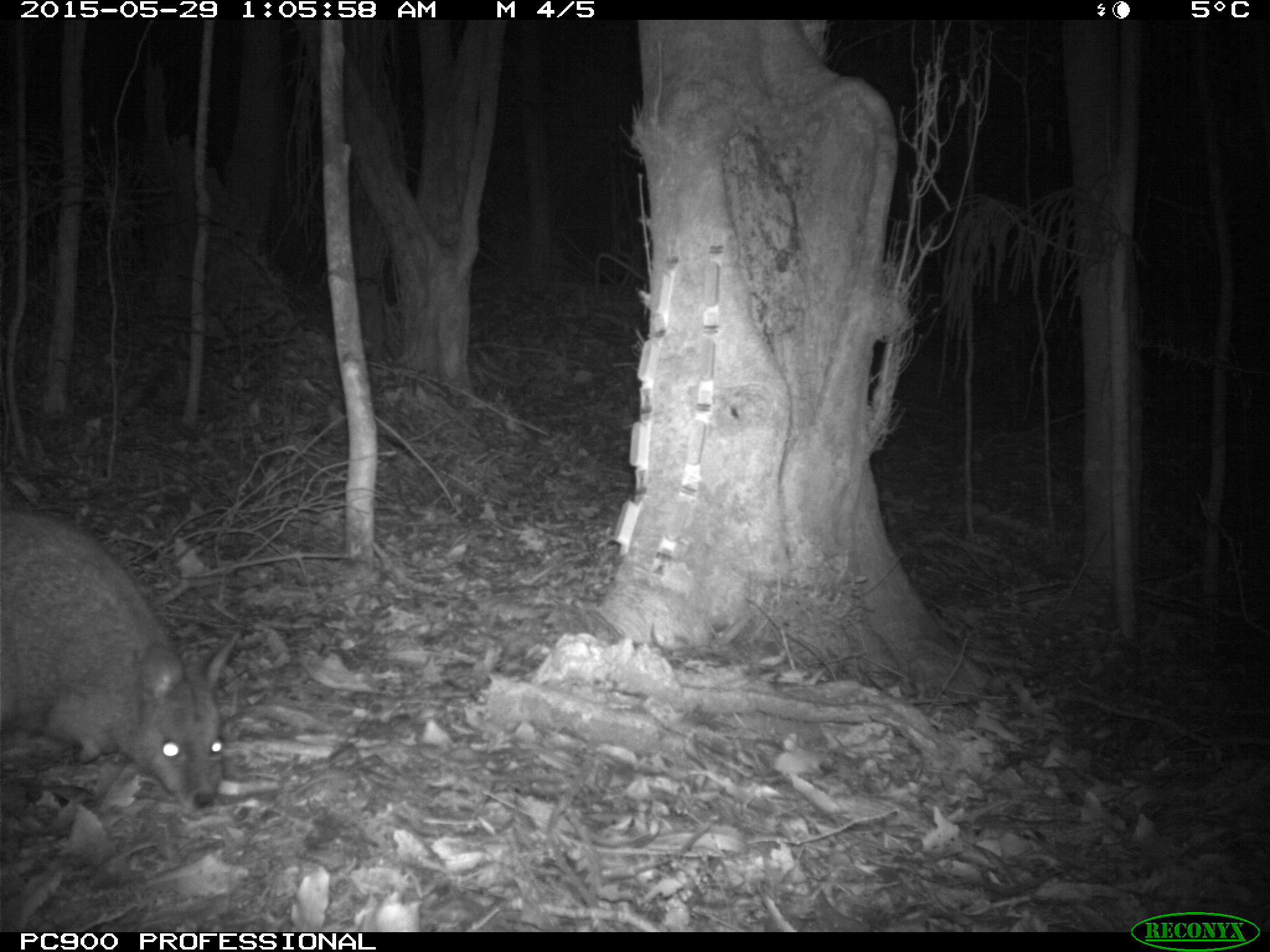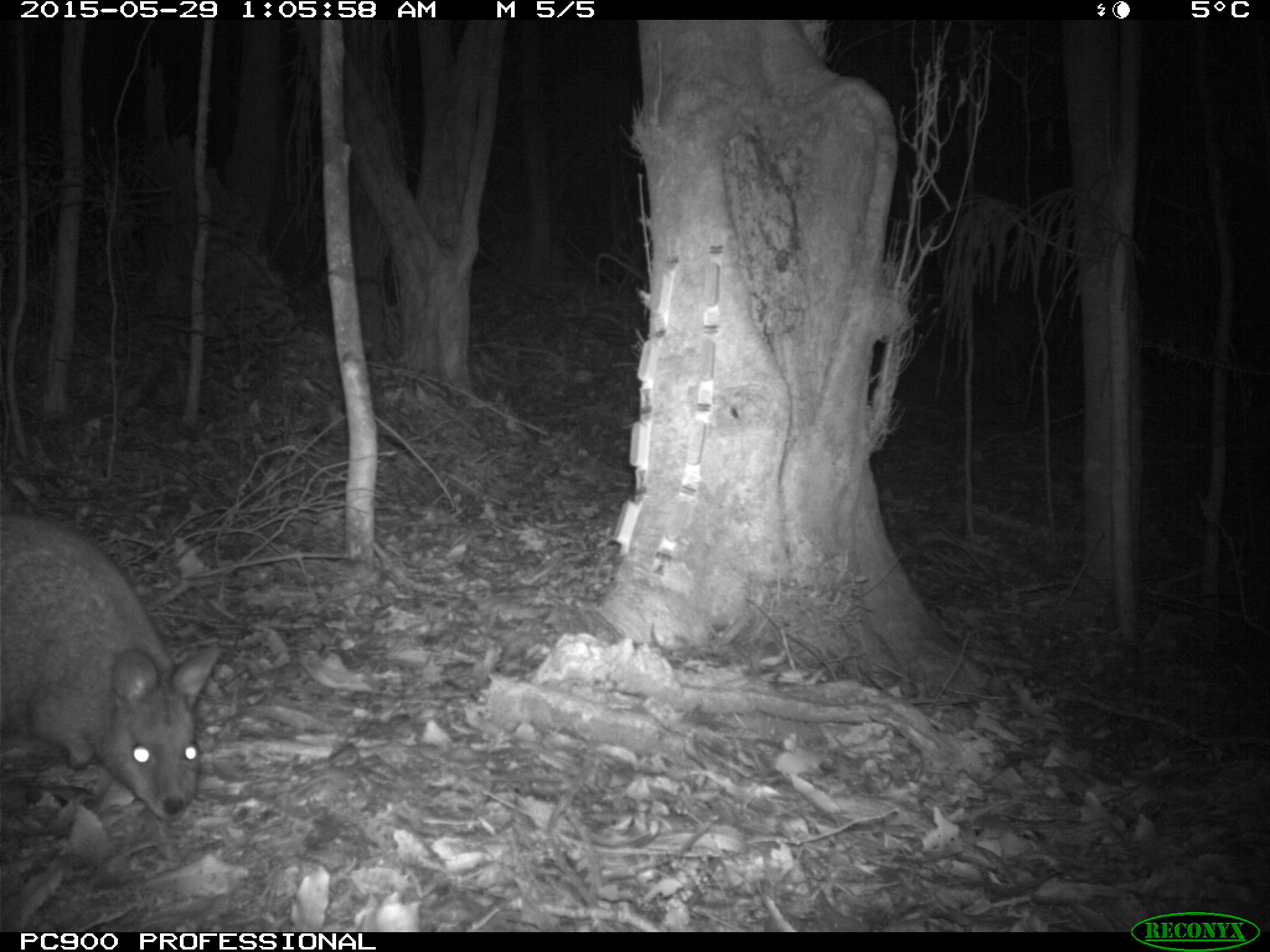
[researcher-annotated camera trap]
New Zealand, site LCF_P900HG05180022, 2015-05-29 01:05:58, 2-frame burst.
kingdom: Animalia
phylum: Chordata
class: Mammalia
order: Diprotodontia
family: Macropodidae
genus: Notamacropus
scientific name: Notamacropus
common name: wallaby